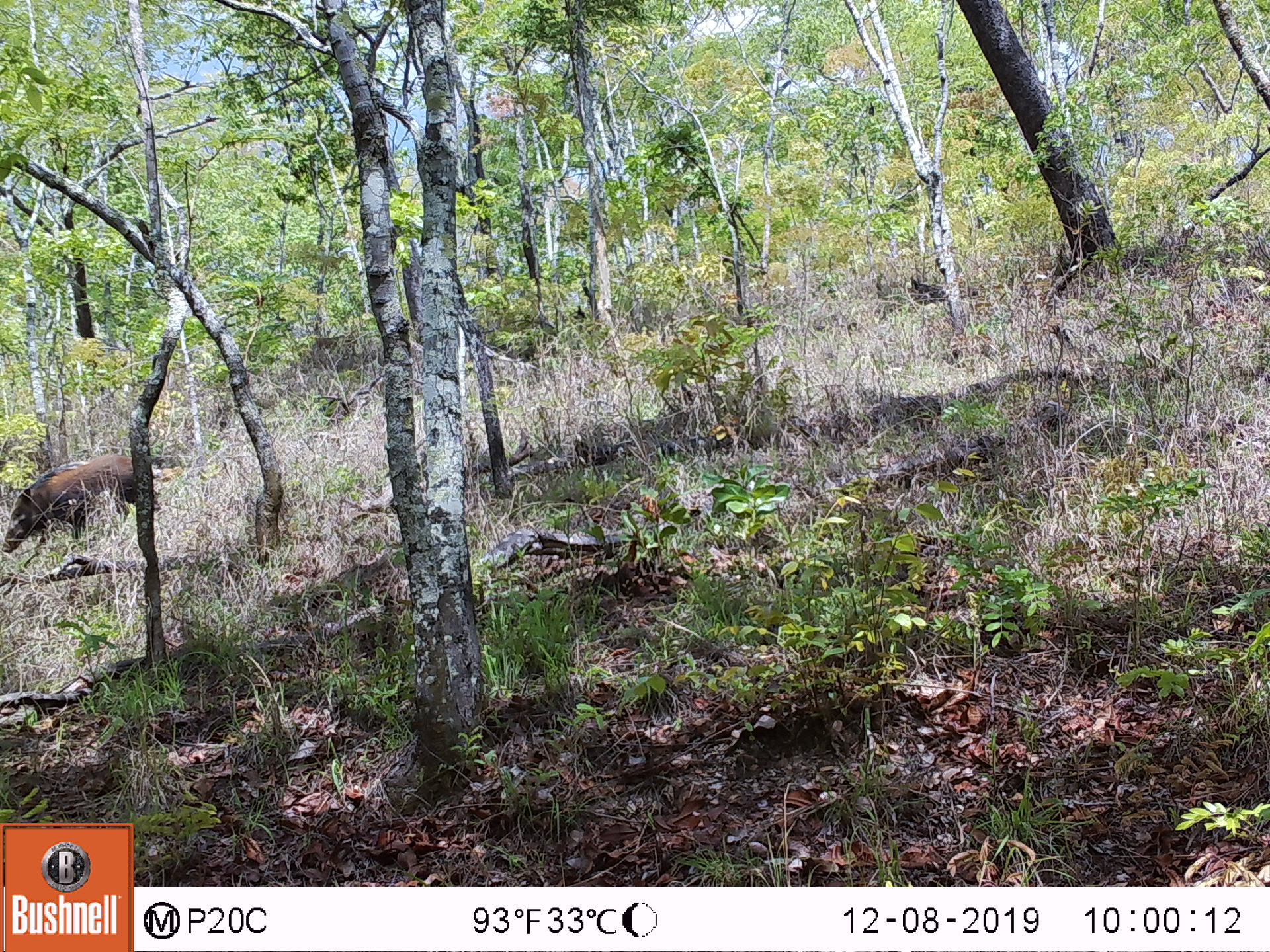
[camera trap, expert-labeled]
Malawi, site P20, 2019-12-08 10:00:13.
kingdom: Animalia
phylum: Chordata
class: Mammalia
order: Artiodactyla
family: Suidae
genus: Potamochoerus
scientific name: Potamochoerus larvatus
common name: bushpig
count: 1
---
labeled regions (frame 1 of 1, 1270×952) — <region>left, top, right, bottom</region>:
bushpig: <region>3, 446, 162, 562</region>